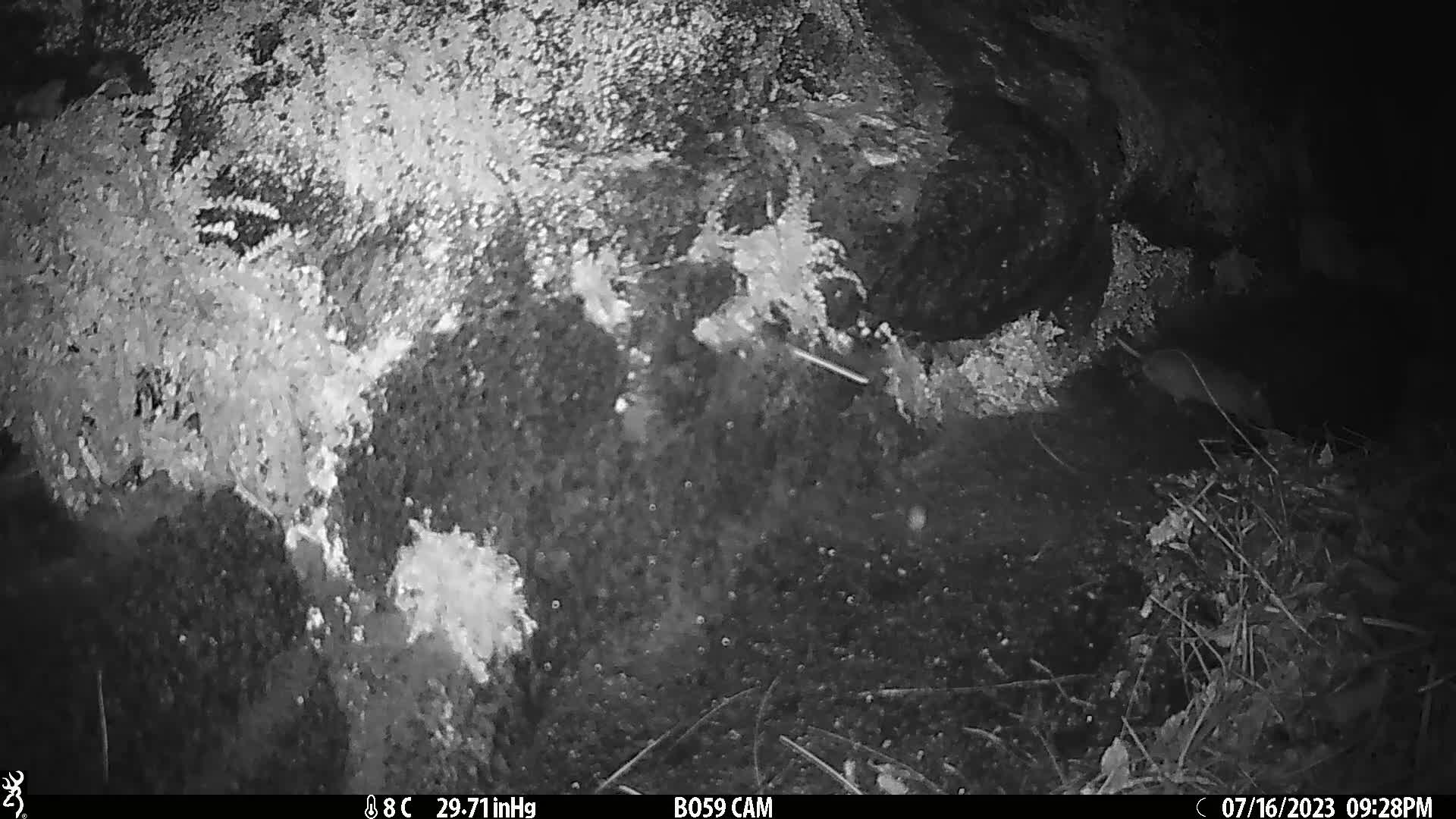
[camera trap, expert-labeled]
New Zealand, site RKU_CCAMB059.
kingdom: Animalia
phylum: Chordata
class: Mammalia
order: Rodentia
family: Muridae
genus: Rattus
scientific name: Rattus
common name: rat